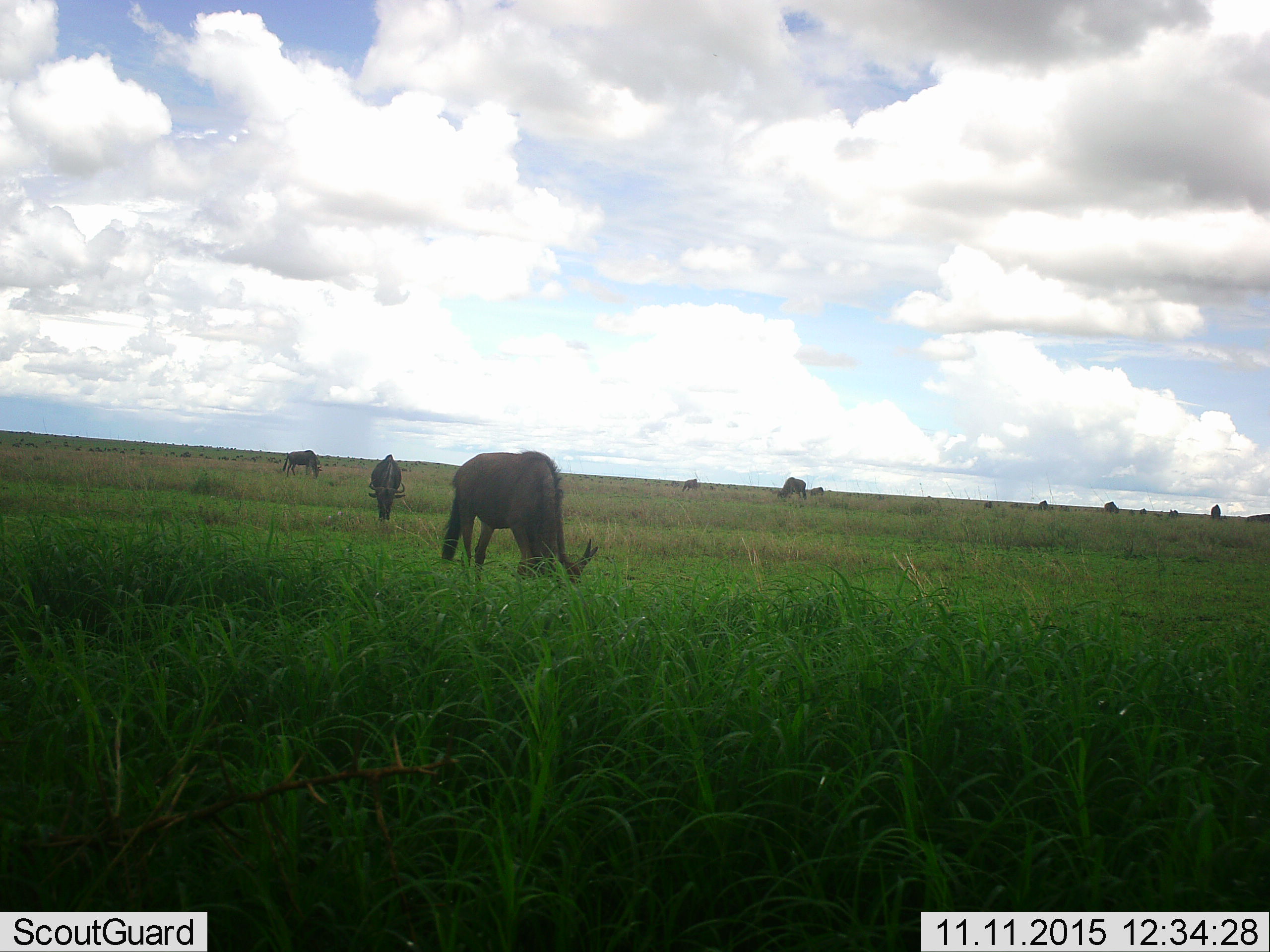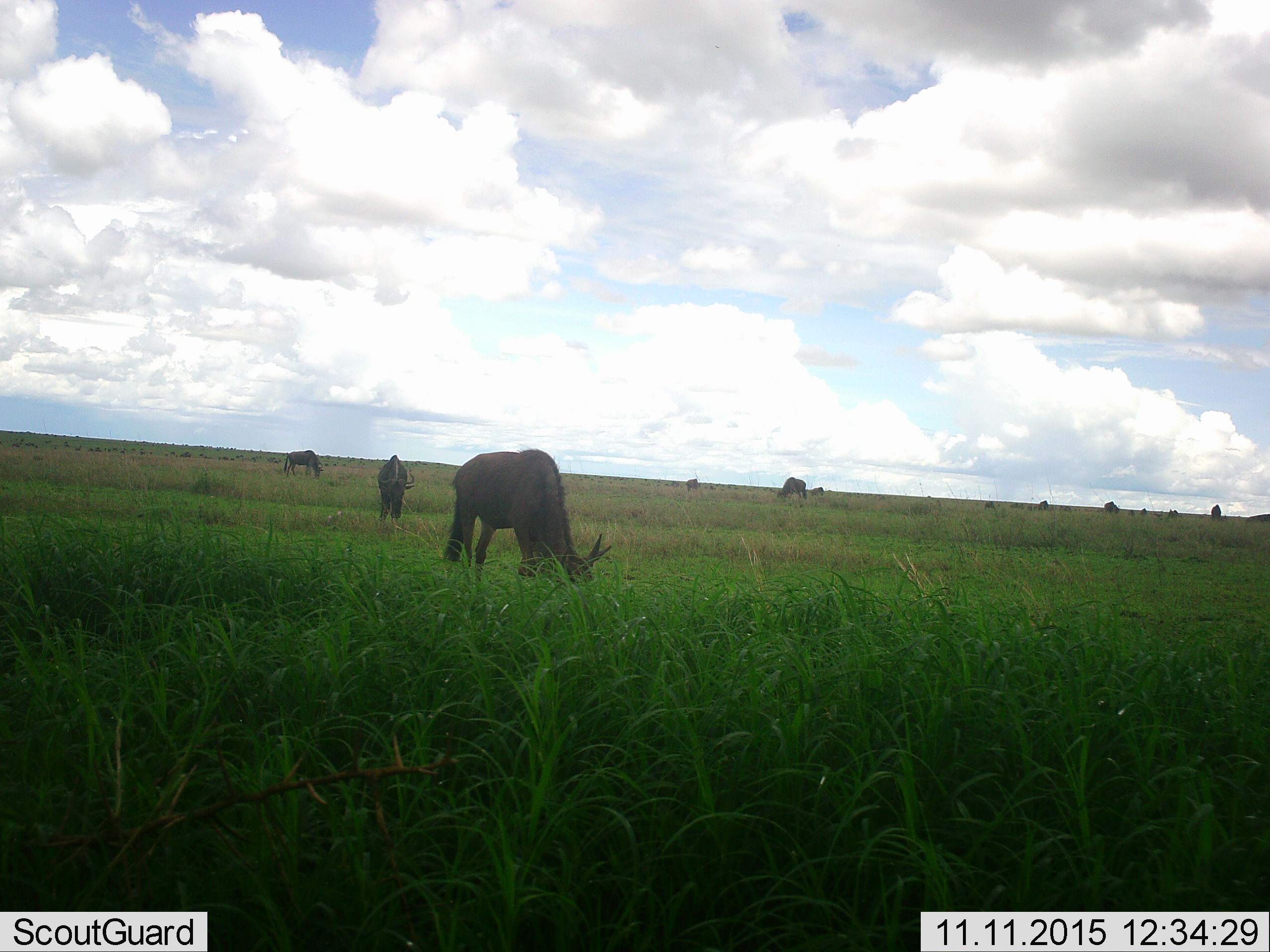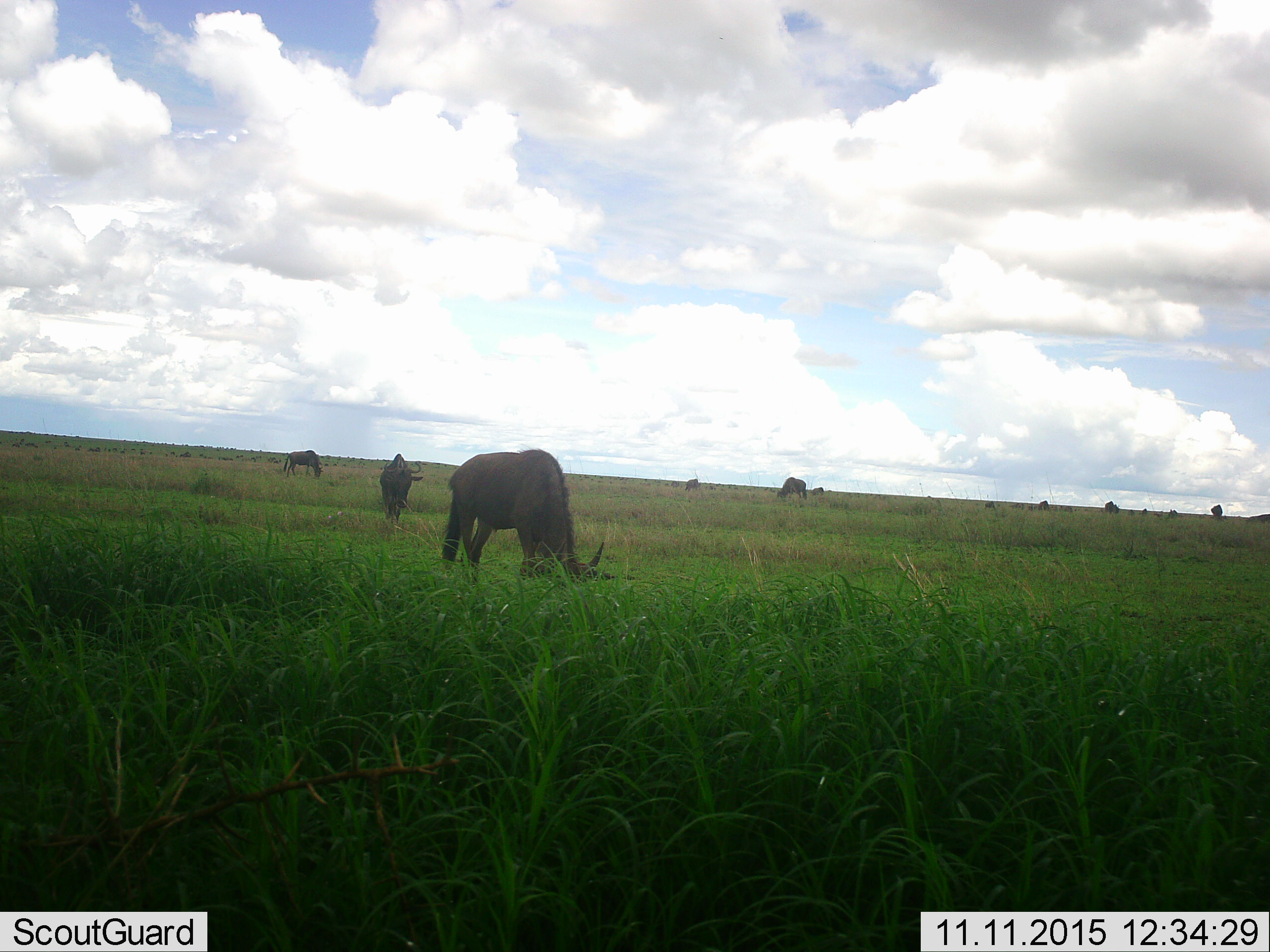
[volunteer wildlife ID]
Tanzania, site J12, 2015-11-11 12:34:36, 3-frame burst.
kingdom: Animalia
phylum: Chordata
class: Mammalia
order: Artiodactyla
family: Bovidae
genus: Connochaetes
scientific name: Connochaetes taurinus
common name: blue wildebeest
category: wildebeest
Wildebeest (blue wildebeest) (Connochaetes taurinus), count 11-50. Behavior (volunteer vote fractions): standing 50%, resting 0%, moving 40%, interacting 0%. Young present (vote fraction): 10%. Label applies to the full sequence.